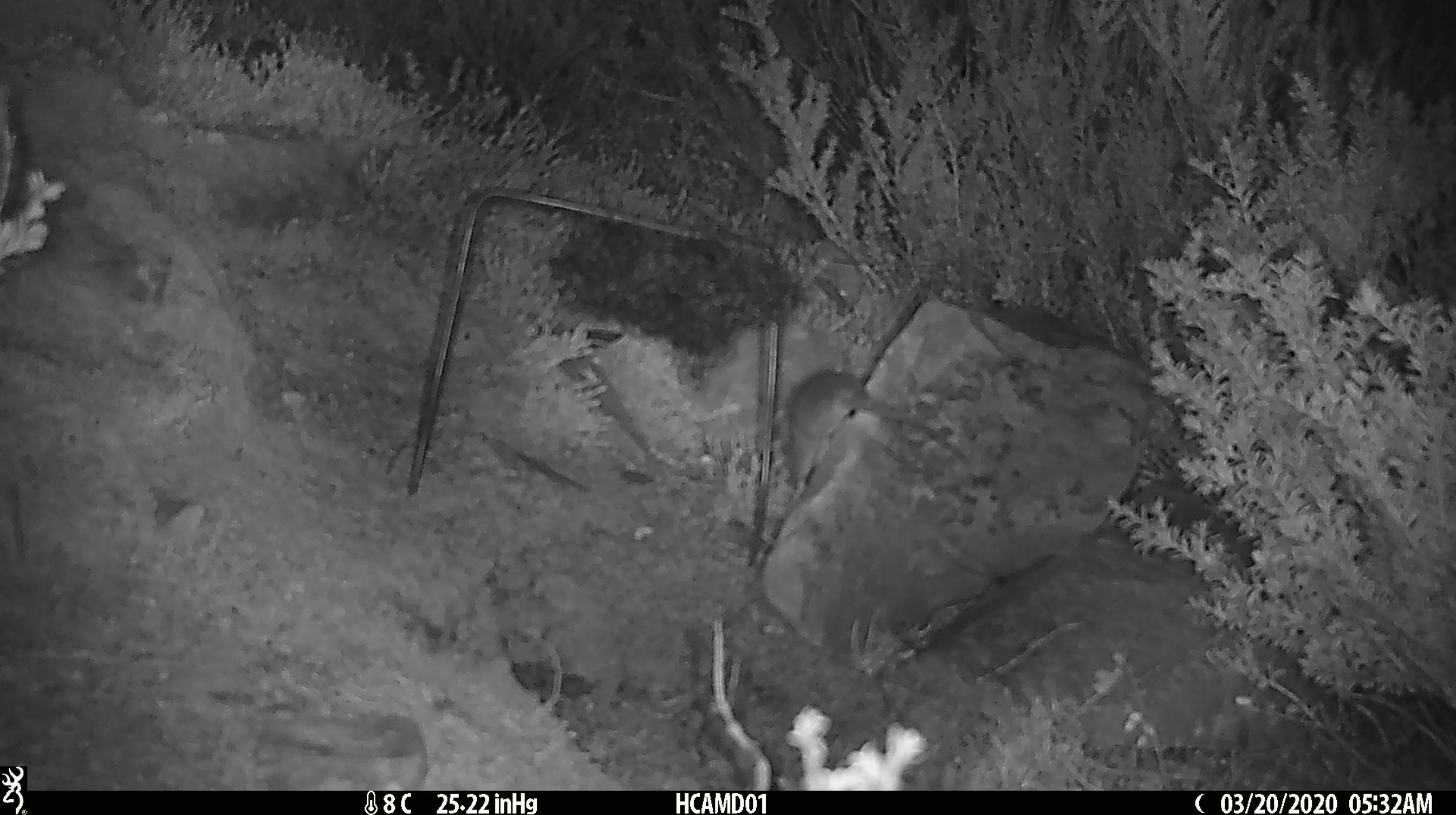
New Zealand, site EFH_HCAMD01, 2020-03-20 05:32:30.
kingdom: Animalia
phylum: Chordata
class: Mammalia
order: Rodentia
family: Muridae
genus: Mus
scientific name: Mus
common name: mouse